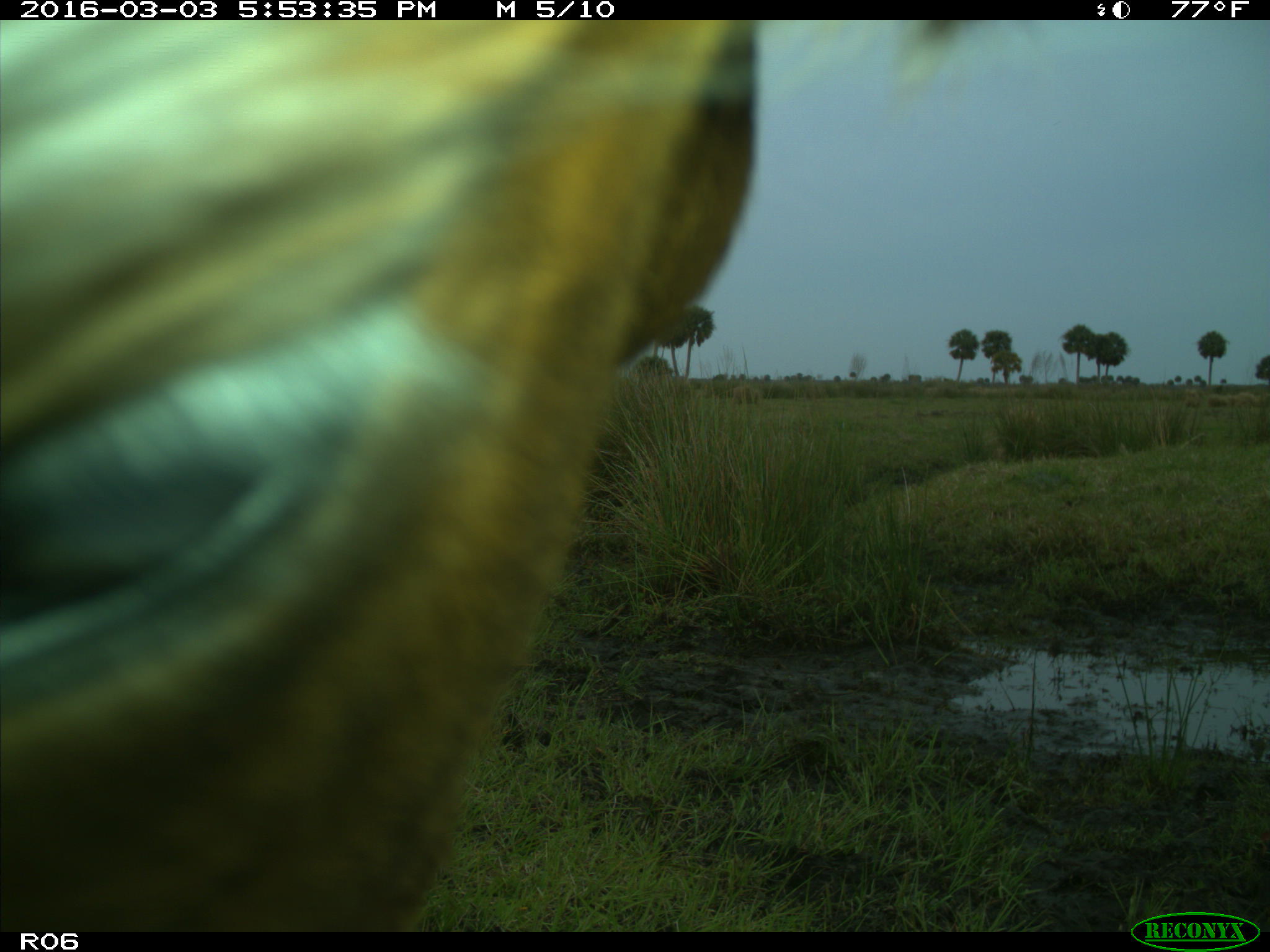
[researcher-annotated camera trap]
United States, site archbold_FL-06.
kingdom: Animalia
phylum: Chordata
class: Mammalia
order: Artiodactyla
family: Bovidae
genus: Bos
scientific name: Bos taurus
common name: domestic cow